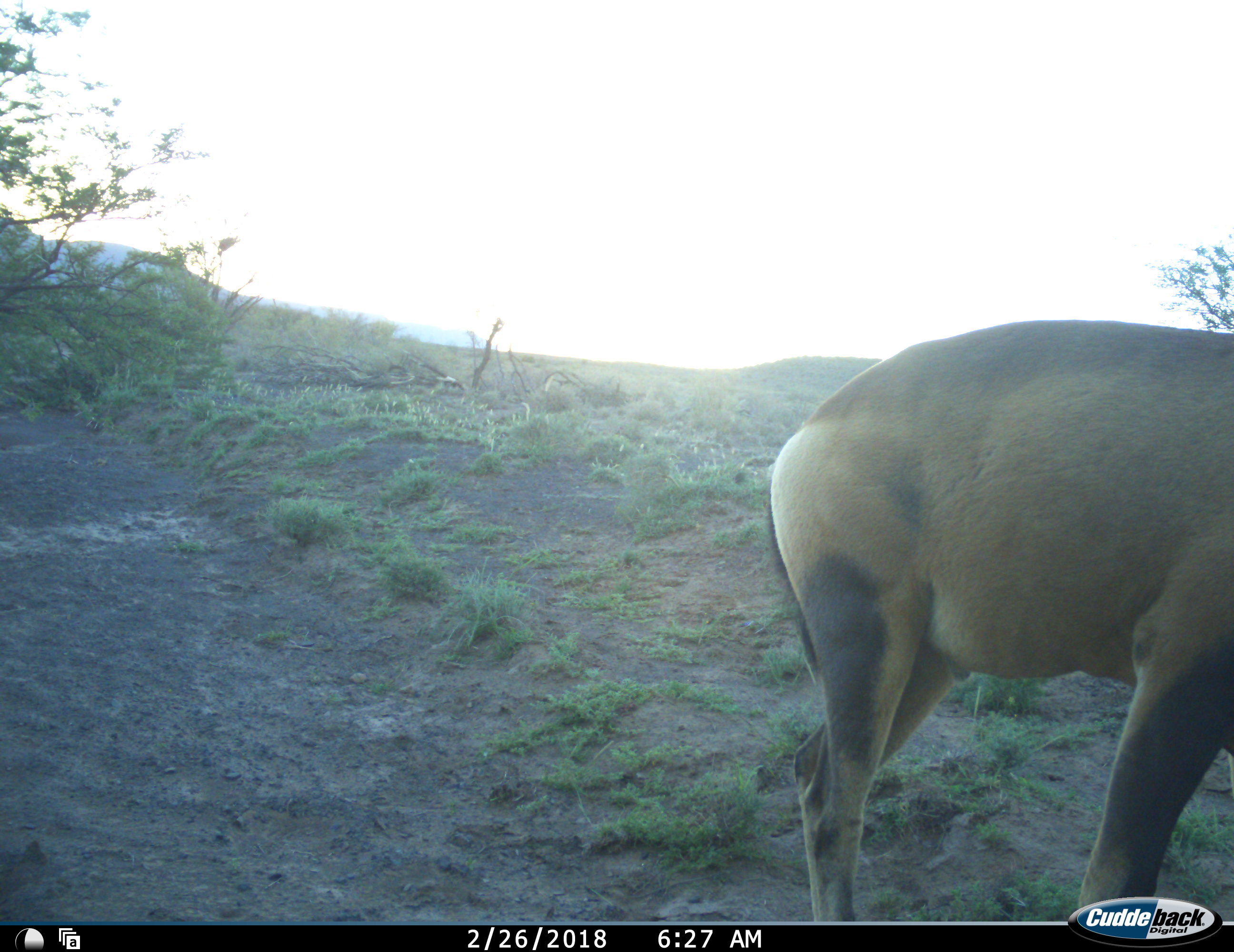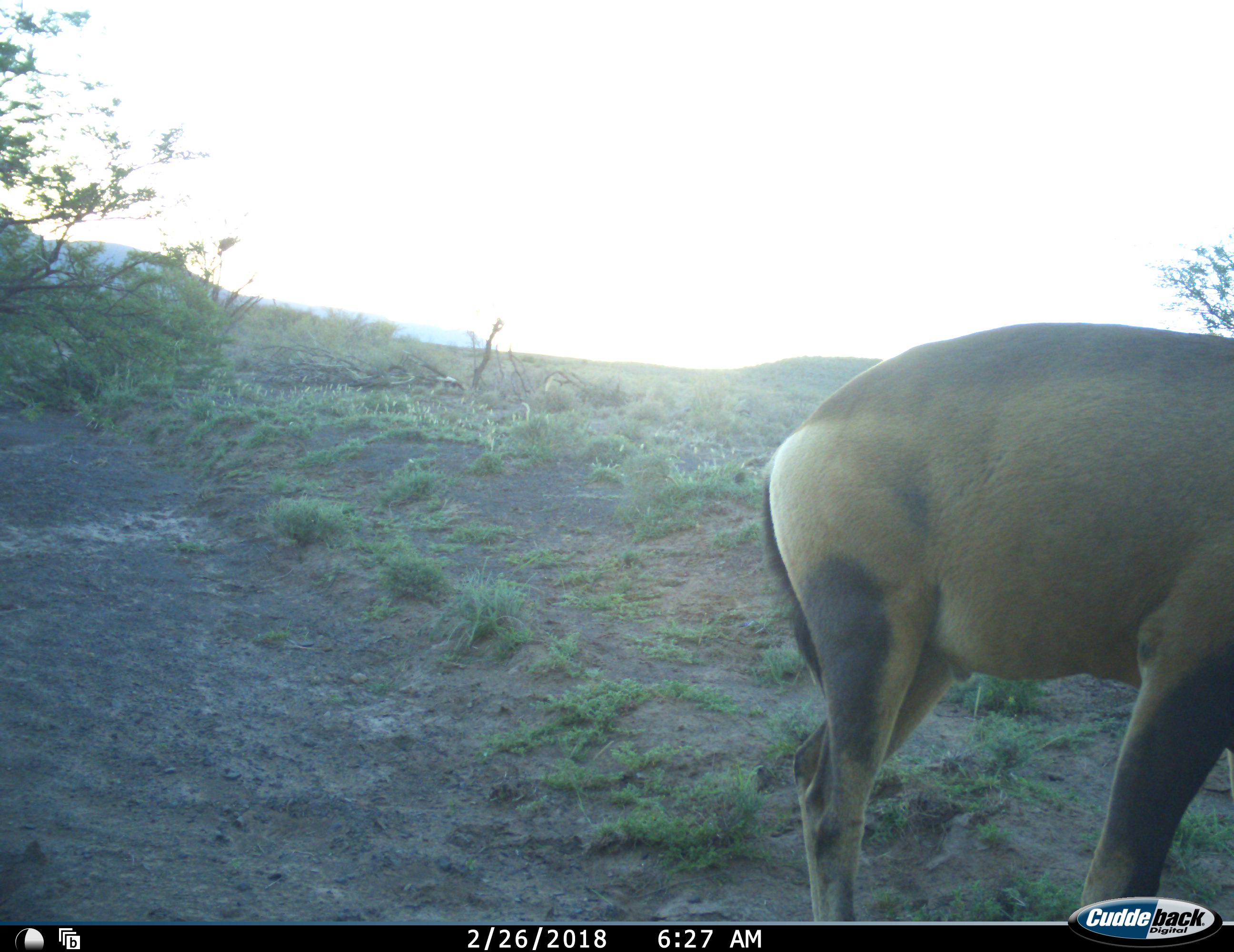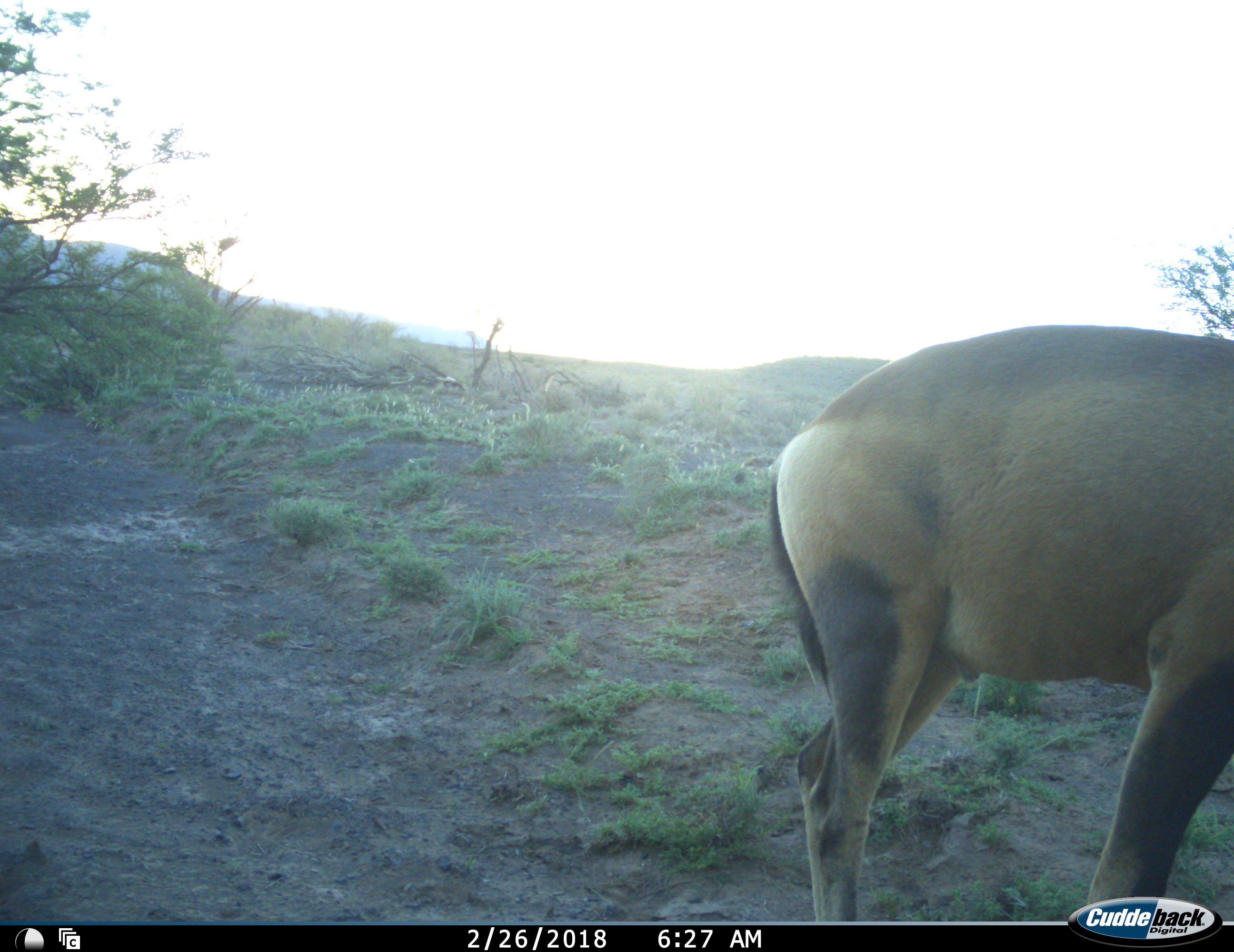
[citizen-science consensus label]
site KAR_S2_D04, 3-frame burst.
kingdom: Animalia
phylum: Chordata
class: Mammalia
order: Artiodactyla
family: Bovidae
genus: Alcelaphus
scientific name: Alcelaphus buselaphus caama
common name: red hartebeest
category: hartebeestred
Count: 1.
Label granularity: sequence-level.